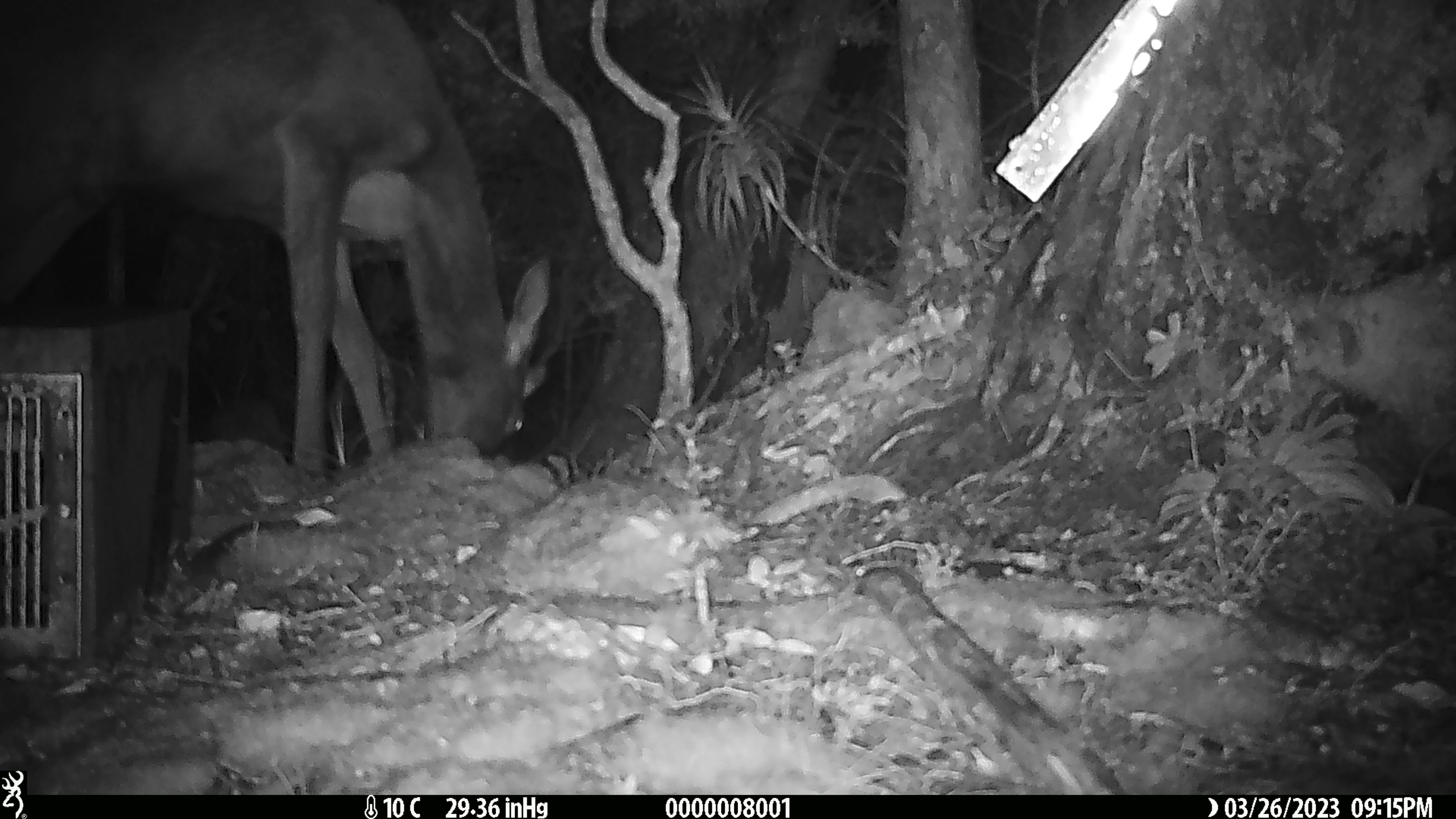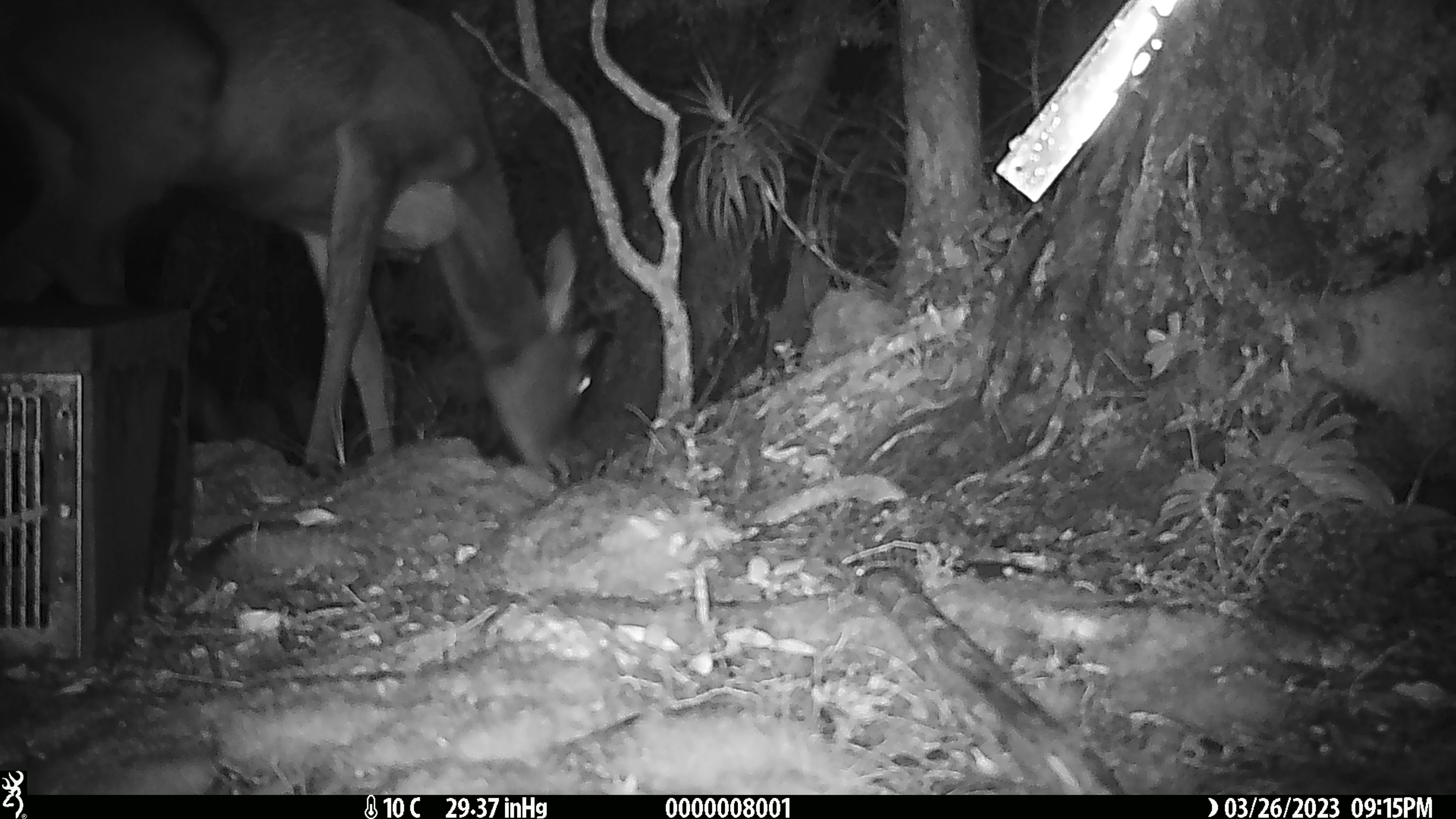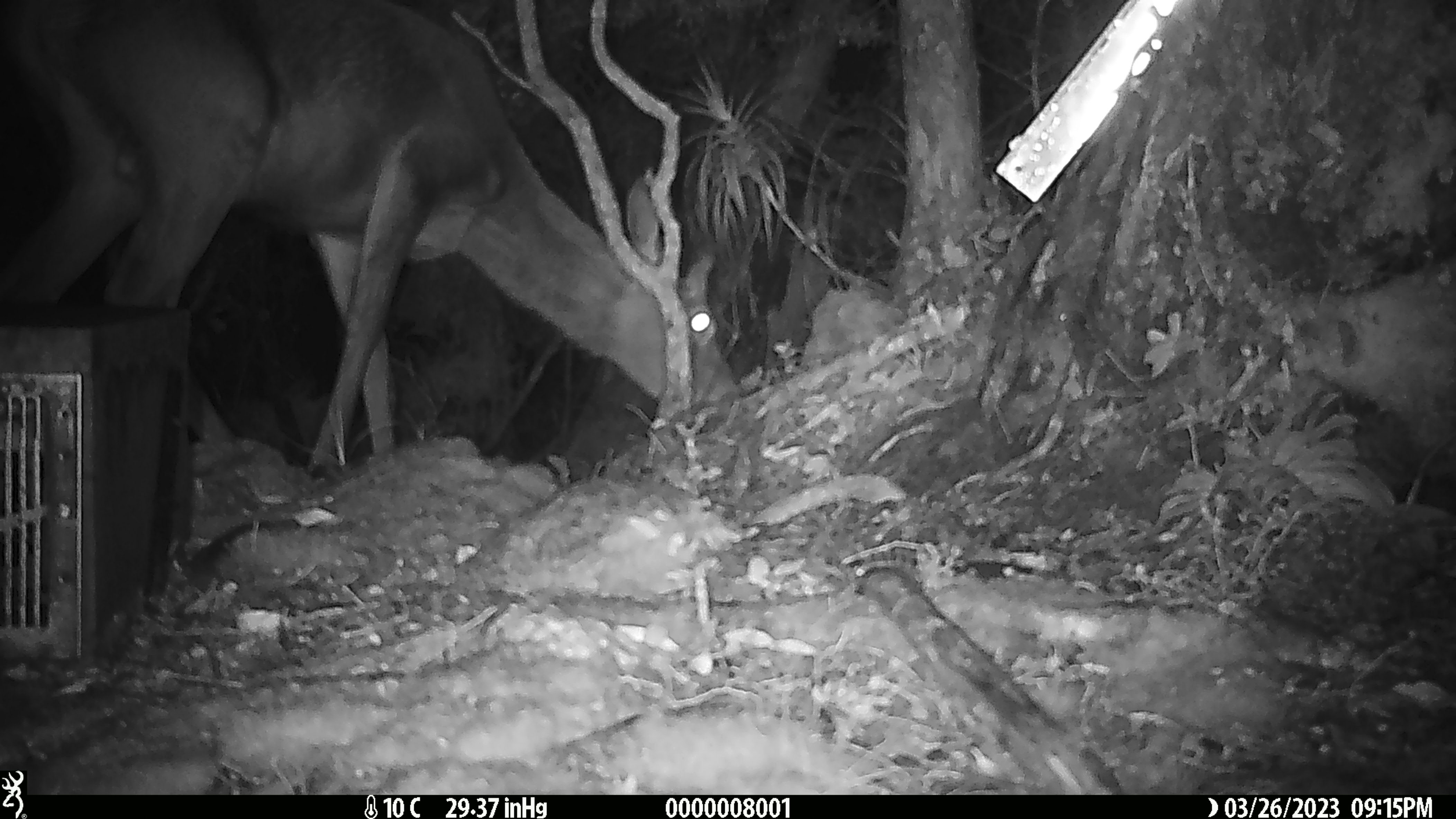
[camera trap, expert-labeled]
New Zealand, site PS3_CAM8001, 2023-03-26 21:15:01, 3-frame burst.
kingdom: Animalia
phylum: Chordata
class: Mammalia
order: Artiodactyla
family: Cervidae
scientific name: Cervidae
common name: deer